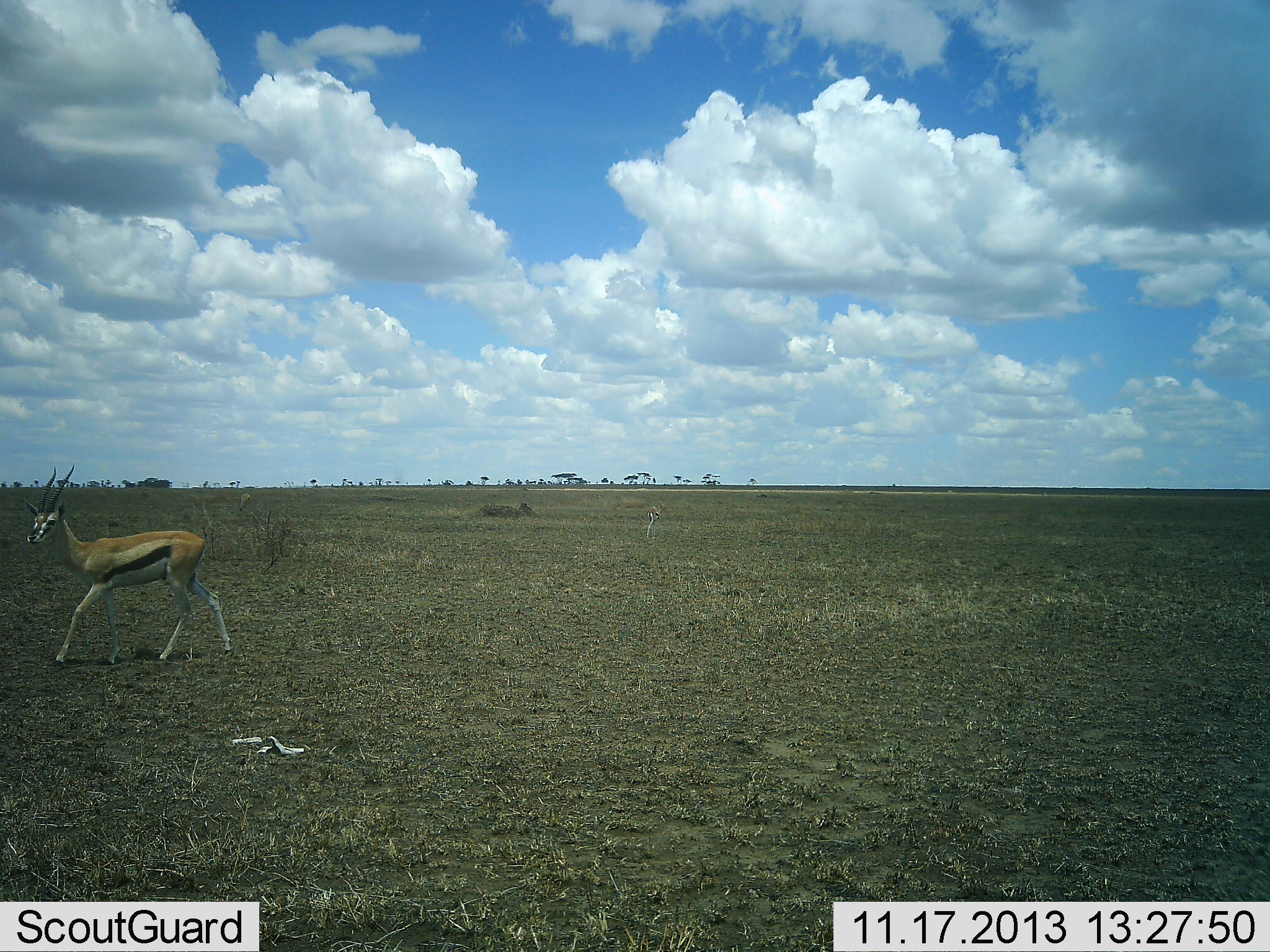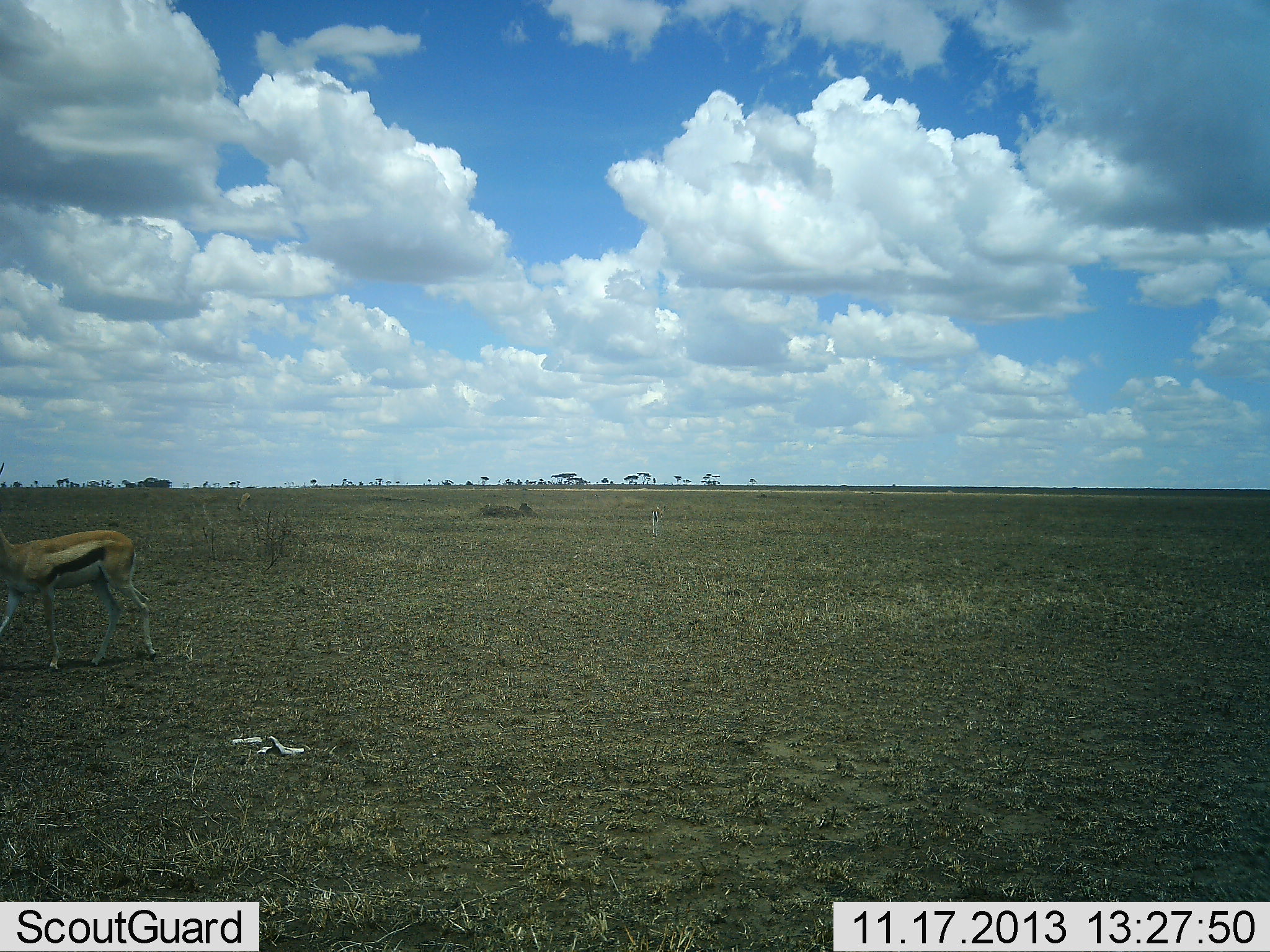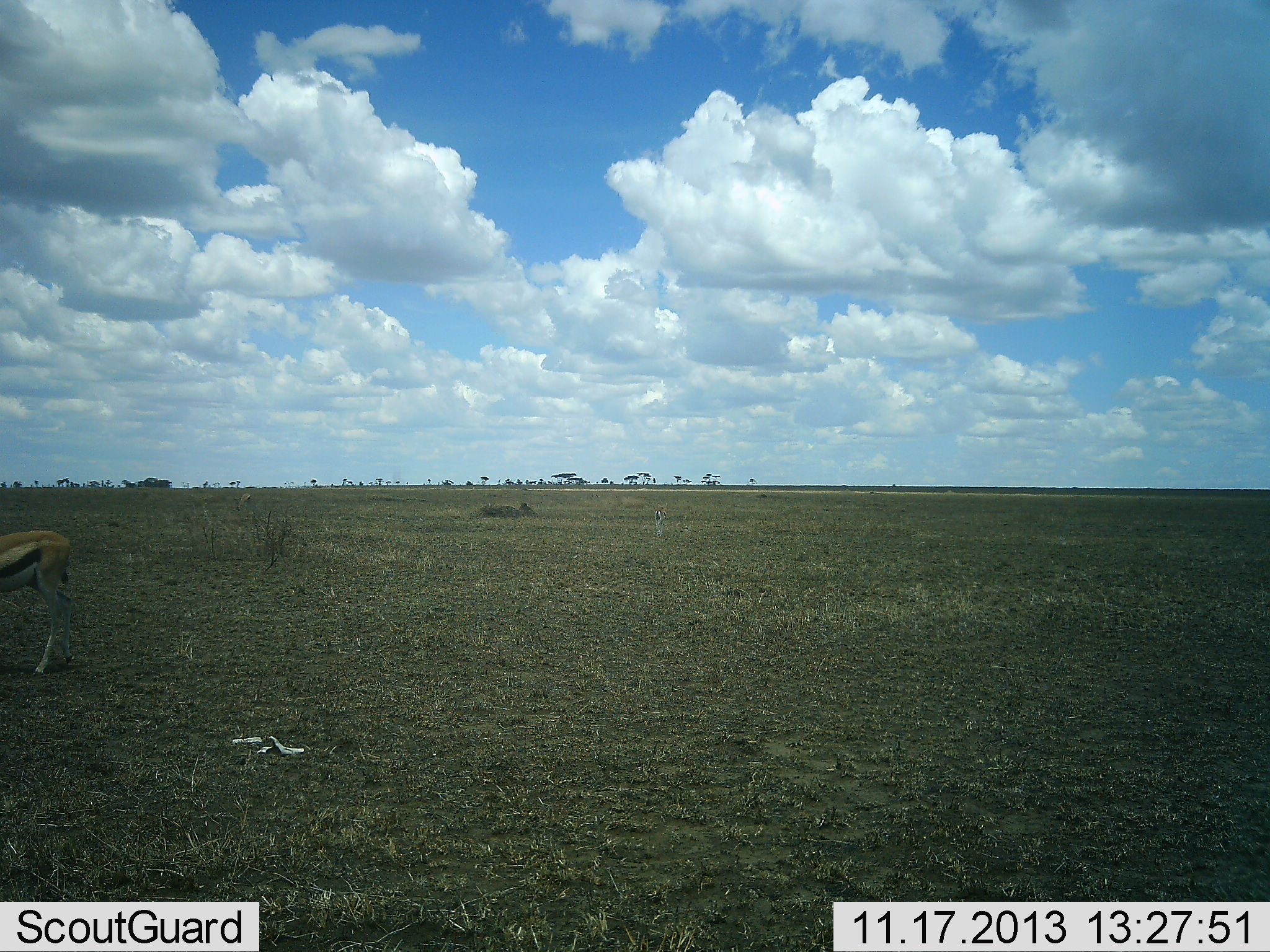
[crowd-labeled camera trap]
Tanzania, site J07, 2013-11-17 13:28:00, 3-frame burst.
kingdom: Animalia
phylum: Chordata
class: Mammalia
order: Artiodactyla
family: Bovidae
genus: Eudorcas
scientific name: Eudorcas thomsonii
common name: thomson's gazelle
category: gazellethomsons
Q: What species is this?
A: Gazellethomsons (thomson's gazelle) (Eudorcas thomsonii).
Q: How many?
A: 1.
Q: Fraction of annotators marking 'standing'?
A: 0%.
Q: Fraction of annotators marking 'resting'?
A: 0%.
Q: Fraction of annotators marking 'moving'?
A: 100%.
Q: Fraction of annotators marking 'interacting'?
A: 0%.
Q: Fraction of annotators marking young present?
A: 0%.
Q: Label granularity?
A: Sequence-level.